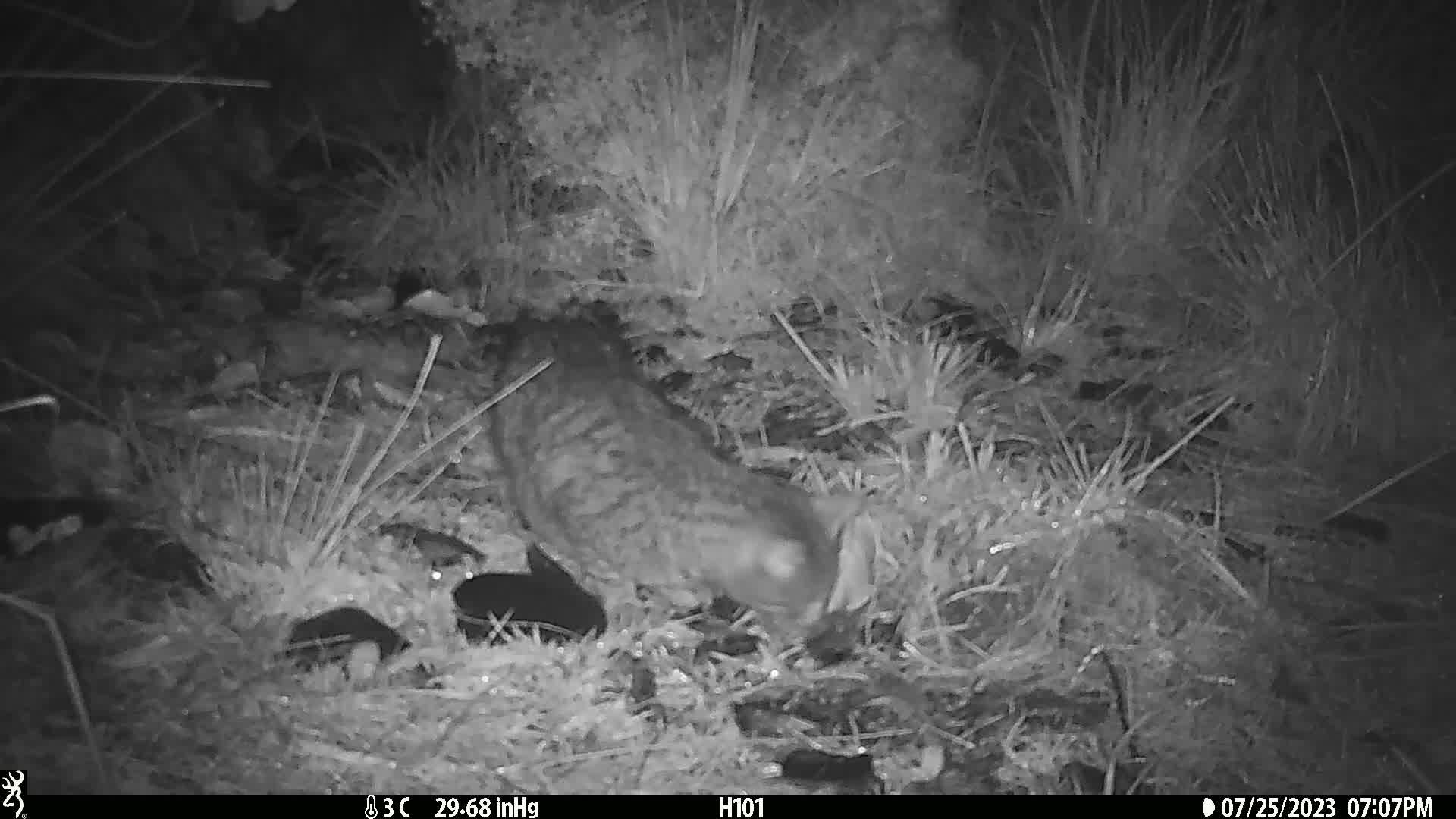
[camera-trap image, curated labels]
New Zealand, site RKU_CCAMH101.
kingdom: Animalia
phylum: Chordata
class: Mammalia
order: Carnivora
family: Felidae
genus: Felis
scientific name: Felis catus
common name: domestic cat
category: cat